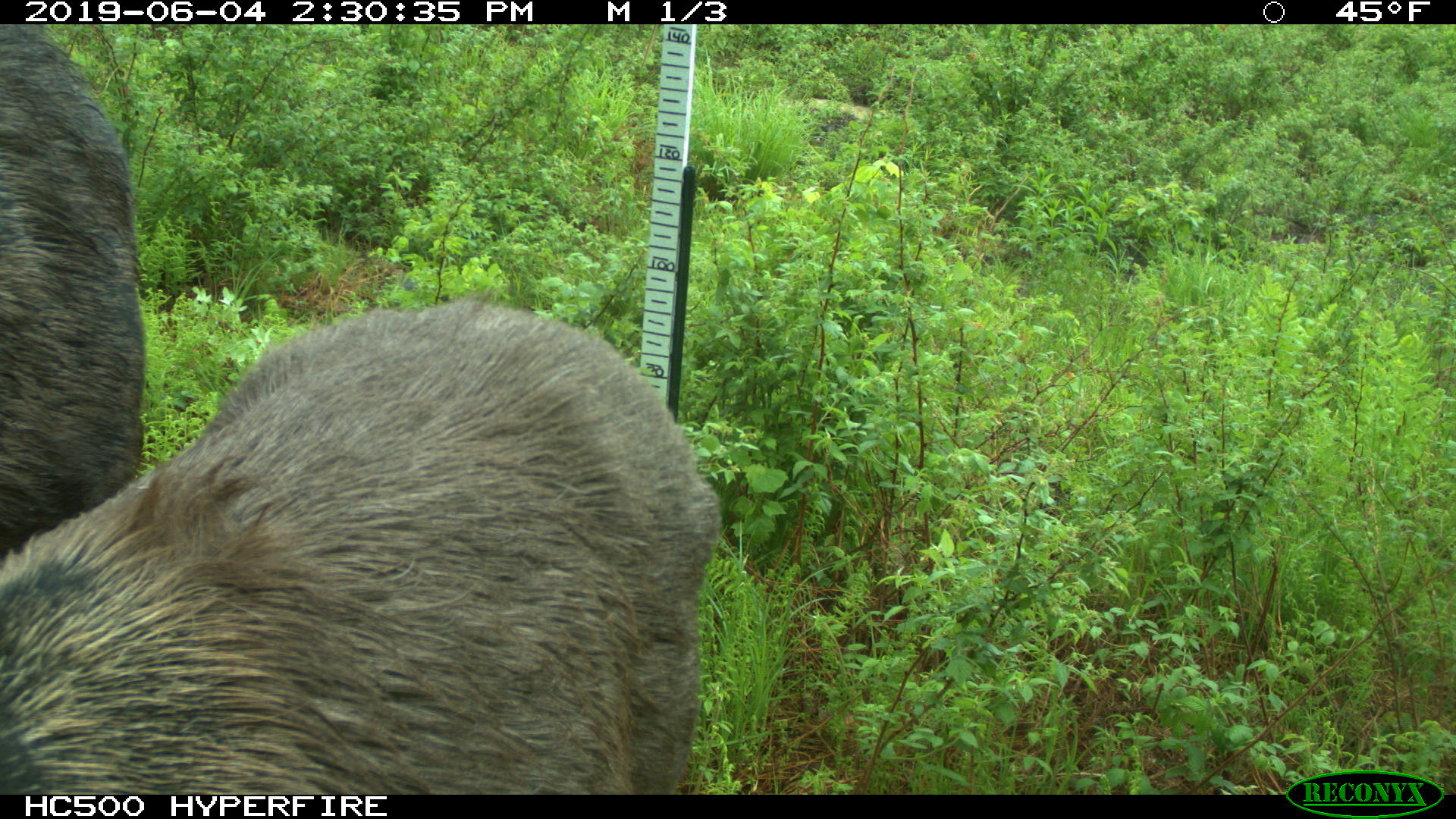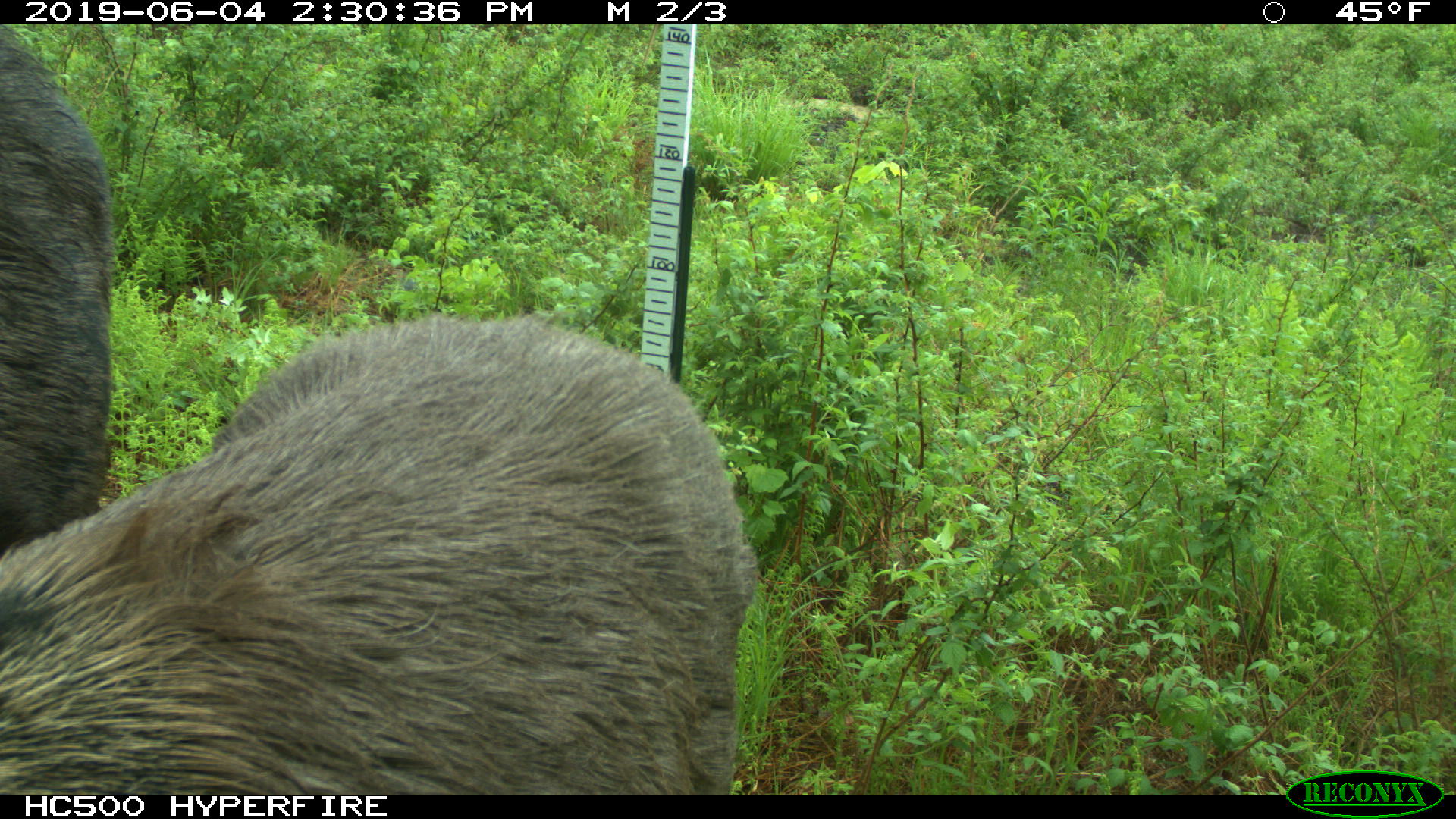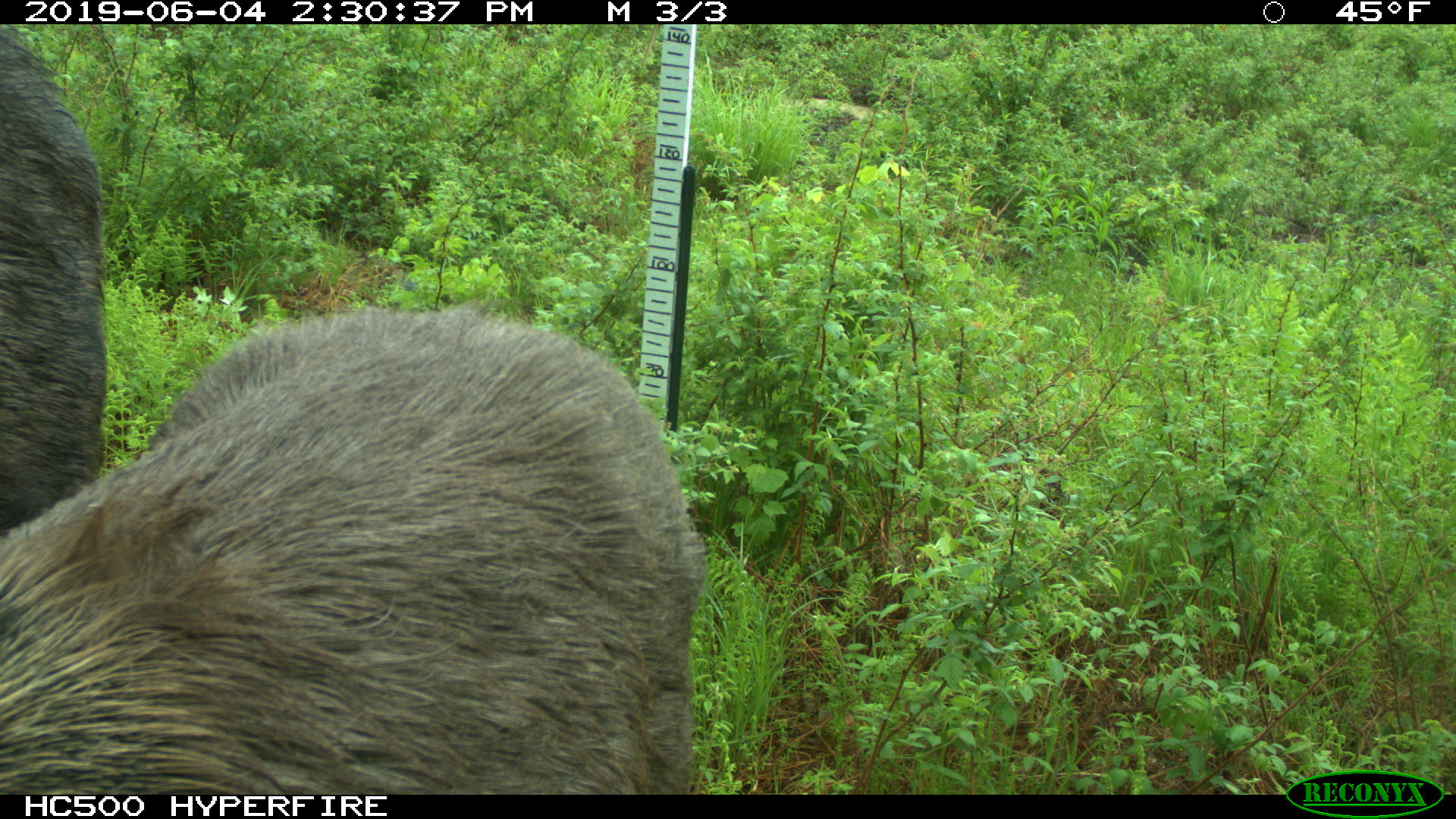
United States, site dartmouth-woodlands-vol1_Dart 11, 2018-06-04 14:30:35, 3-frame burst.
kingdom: Animalia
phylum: Chordata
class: Mammalia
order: Artiodactyla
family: Cervidae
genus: Alces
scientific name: Alces alces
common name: moose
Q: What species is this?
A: Moose (Alces alces).